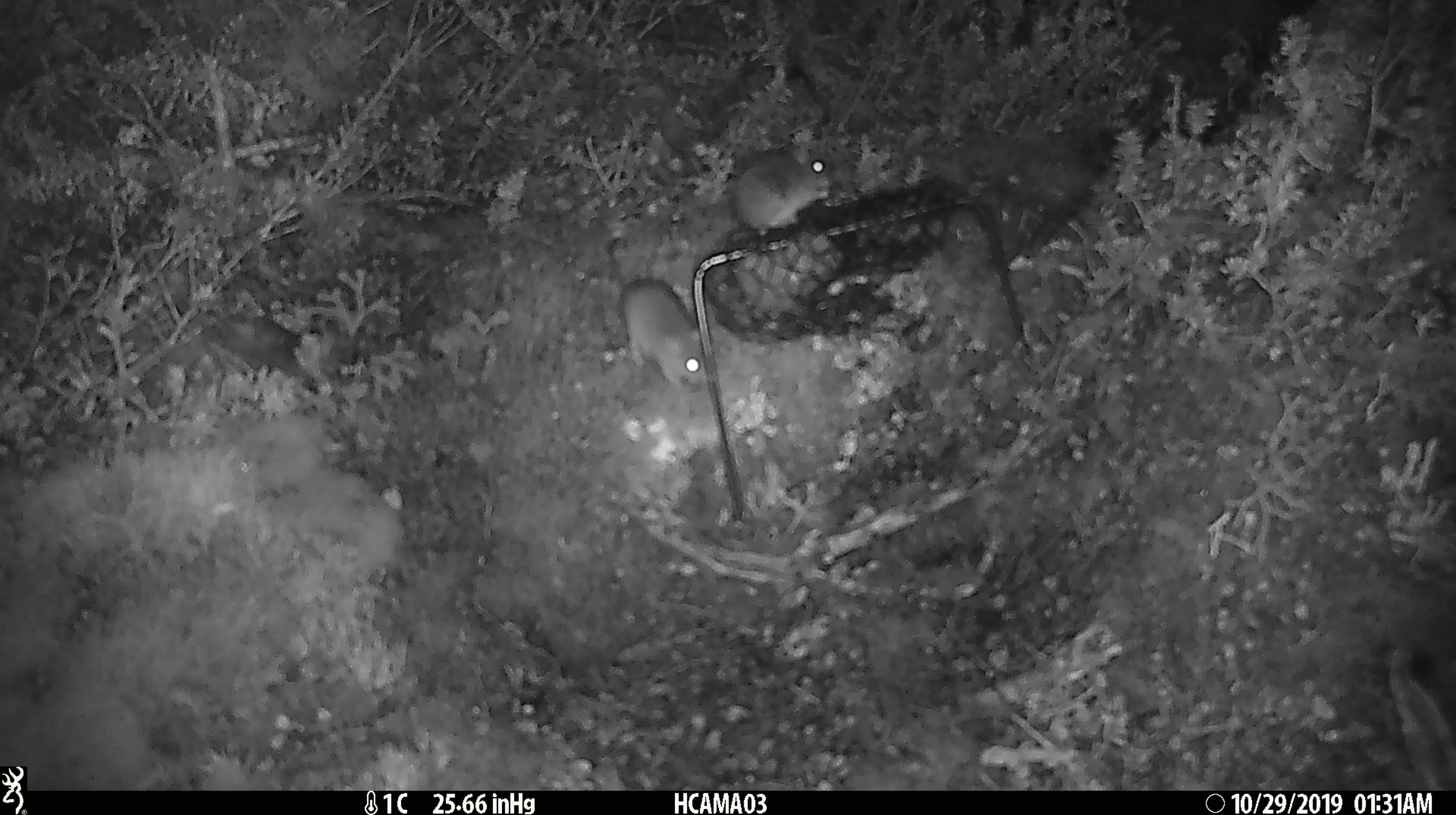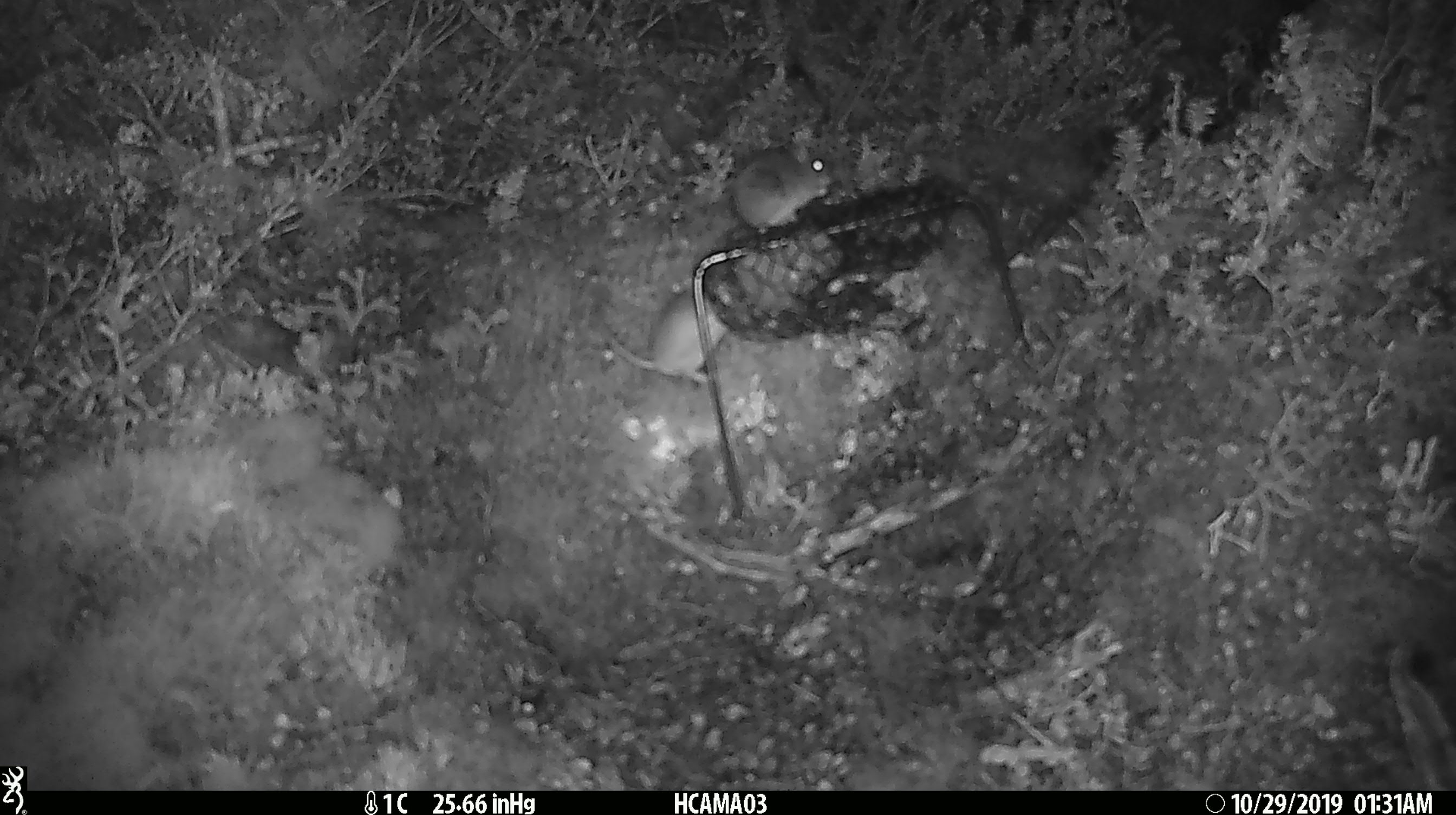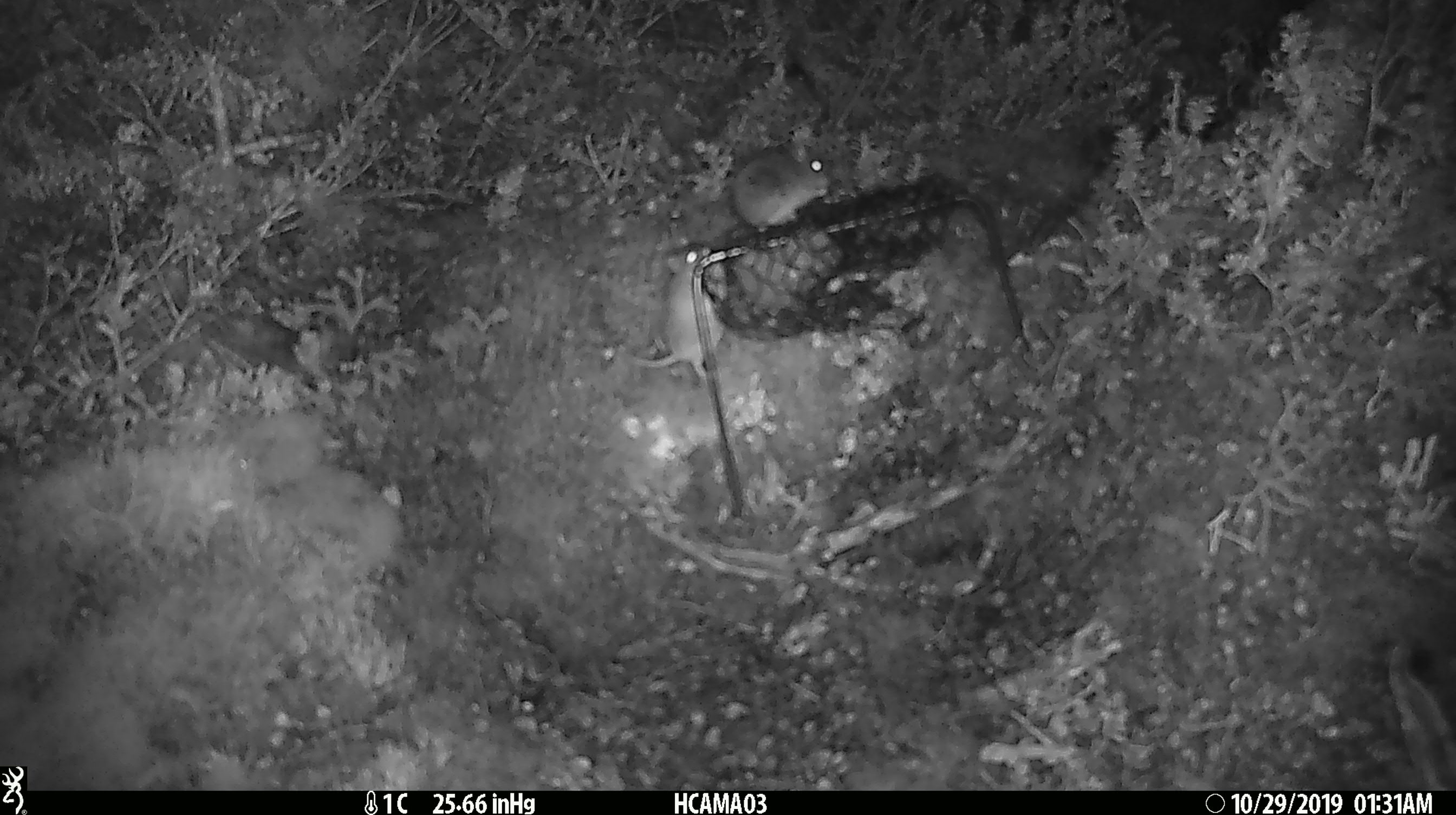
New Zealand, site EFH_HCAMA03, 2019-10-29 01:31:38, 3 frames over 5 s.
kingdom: Animalia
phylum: Chordata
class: Mammalia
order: Rodentia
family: Muridae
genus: Mus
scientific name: Mus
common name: mouse